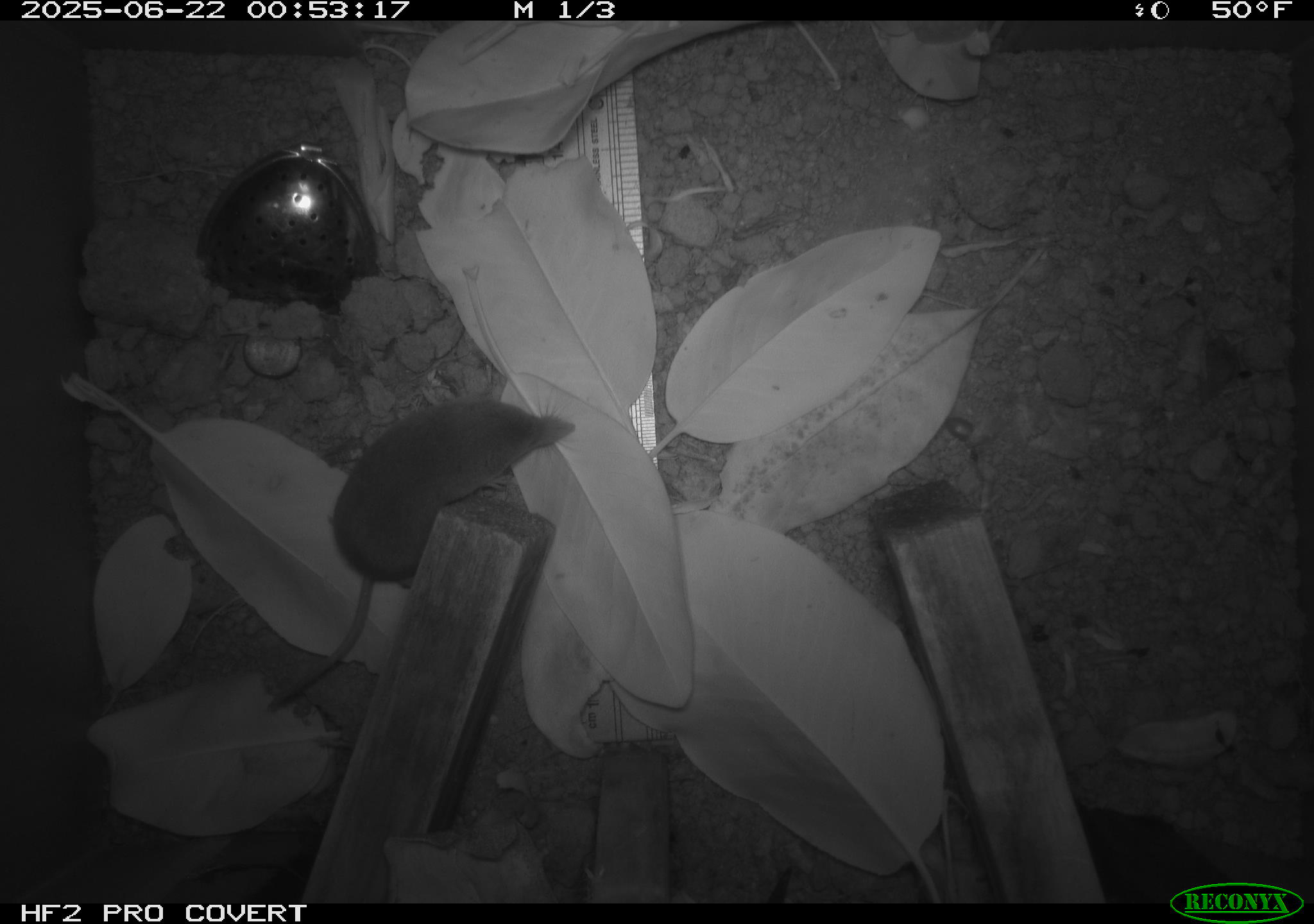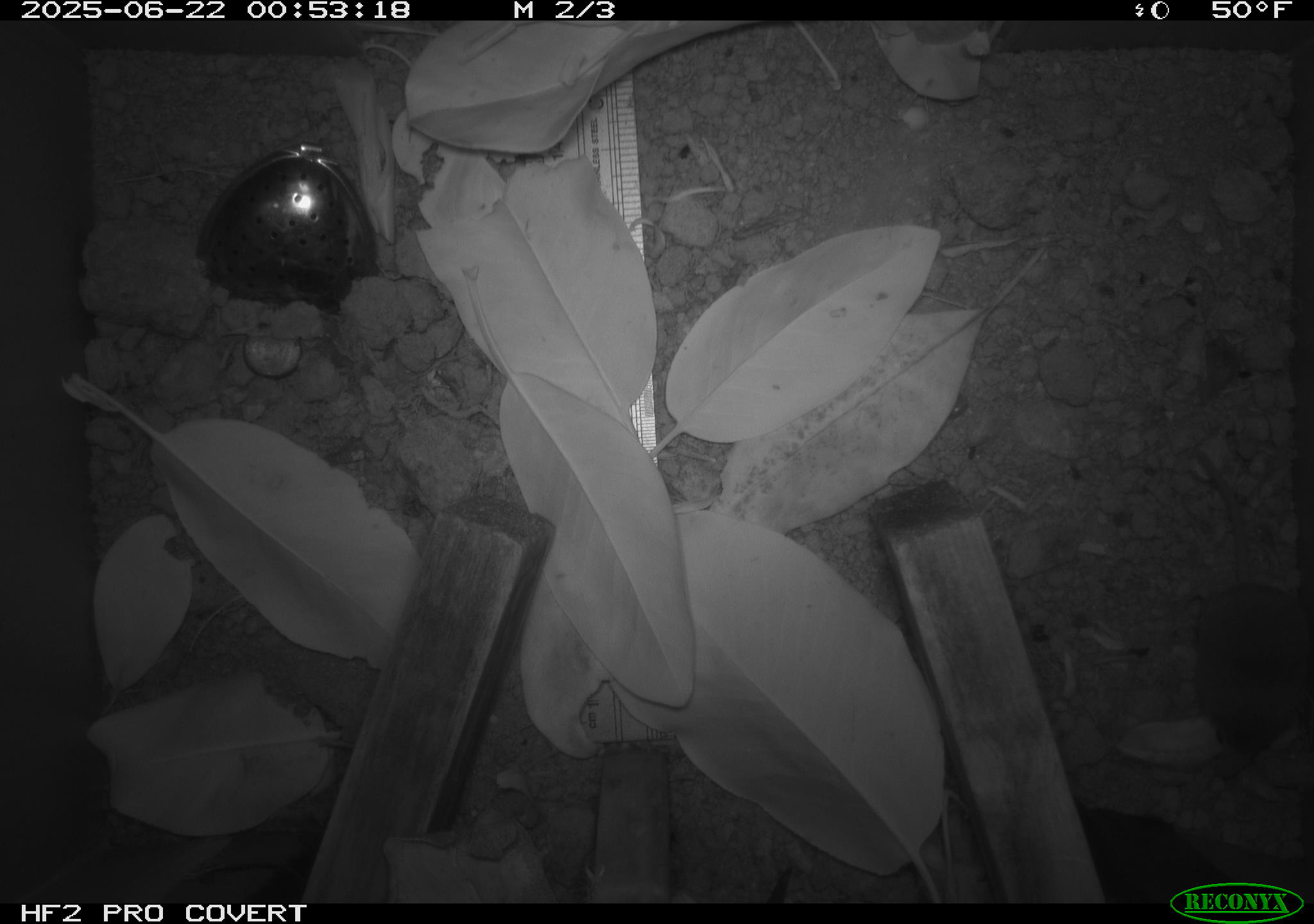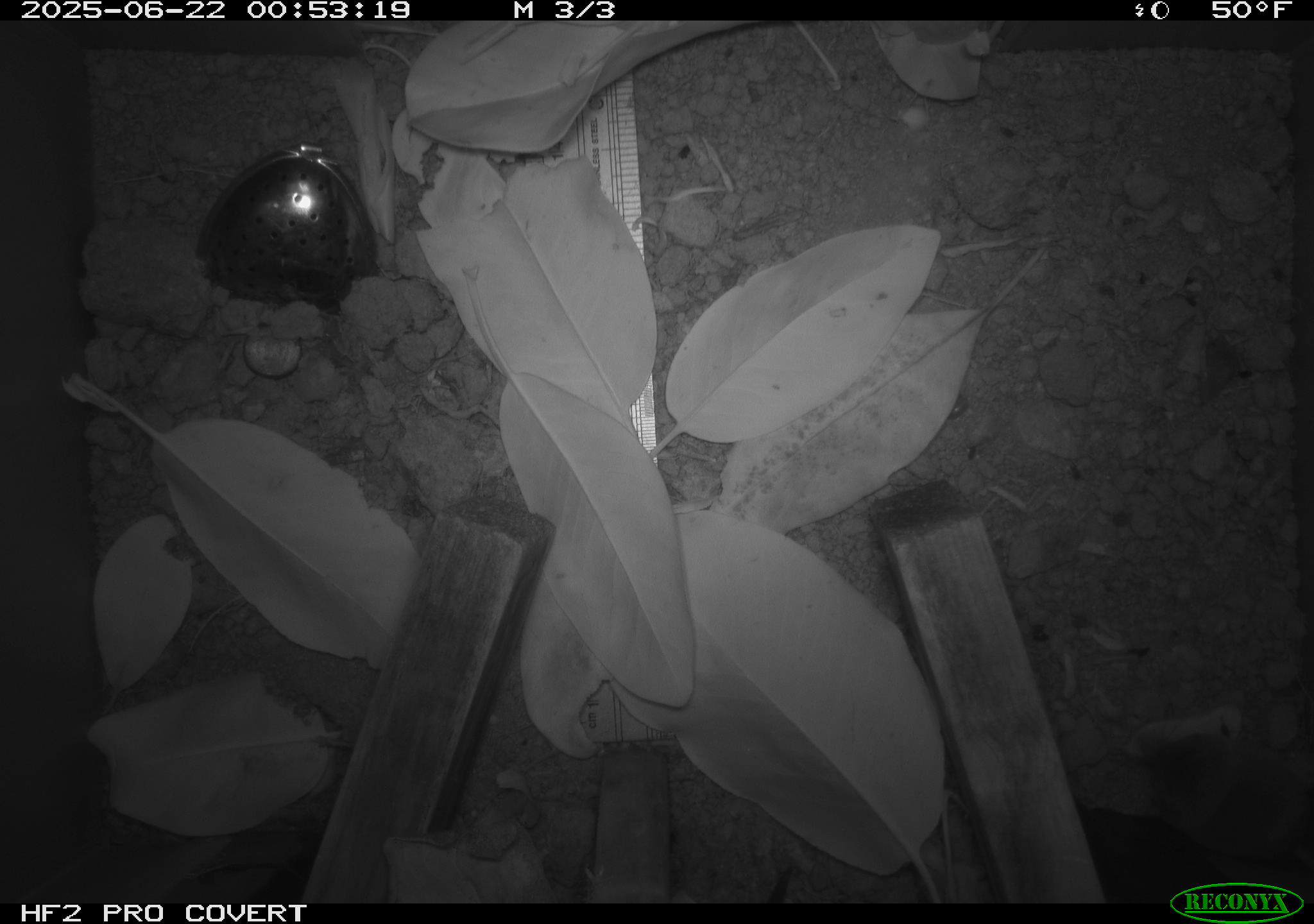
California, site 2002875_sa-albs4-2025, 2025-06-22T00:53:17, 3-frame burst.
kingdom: Animalia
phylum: Chordata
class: Mammalia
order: Eulipotyphla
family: Soricidae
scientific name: Soricidae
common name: shrews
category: soricidae family